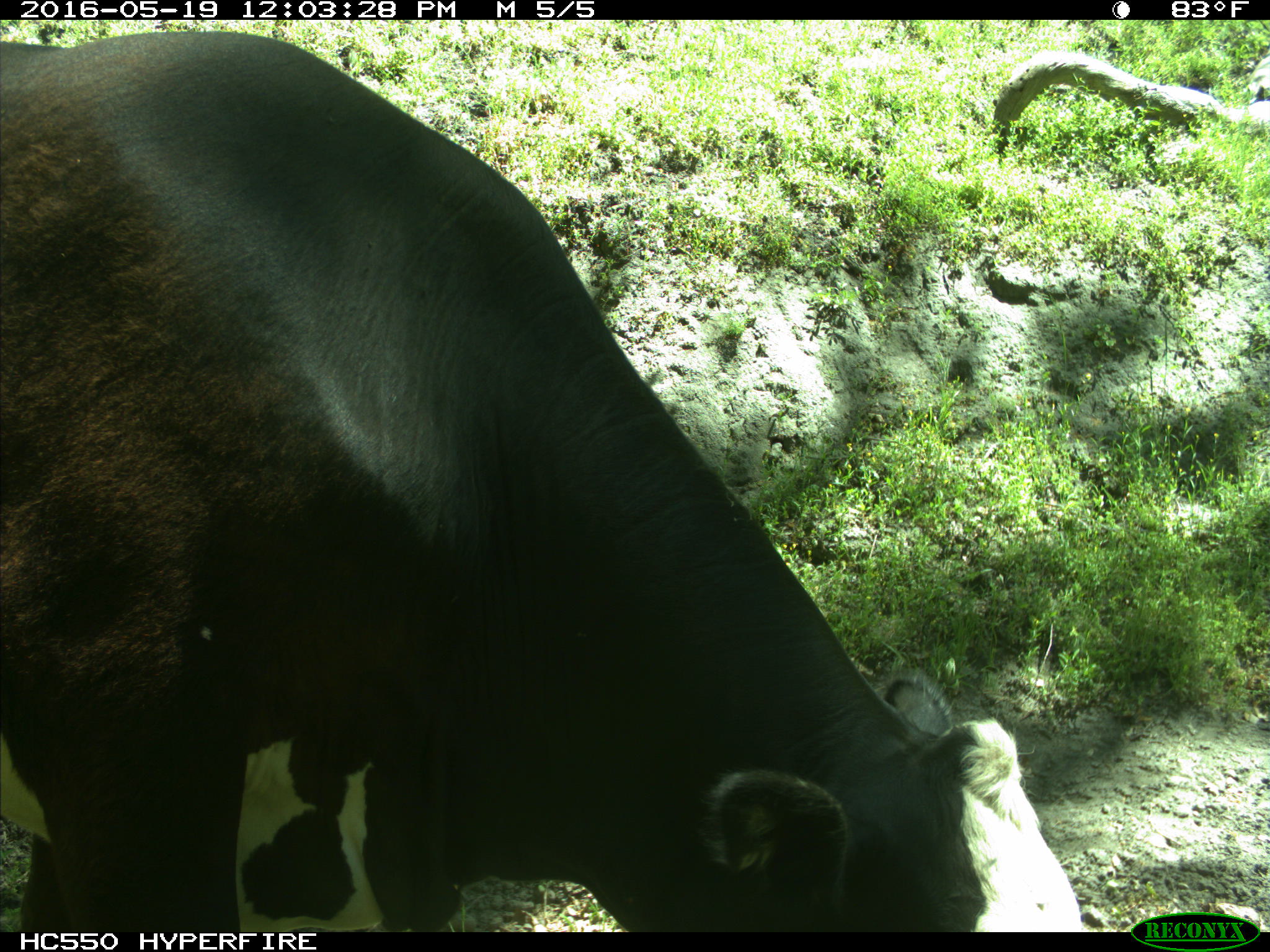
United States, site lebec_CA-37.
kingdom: Animalia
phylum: Chordata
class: Mammalia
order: Artiodactyla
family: Bovidae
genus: Bos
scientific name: Bos taurus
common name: domestic cow